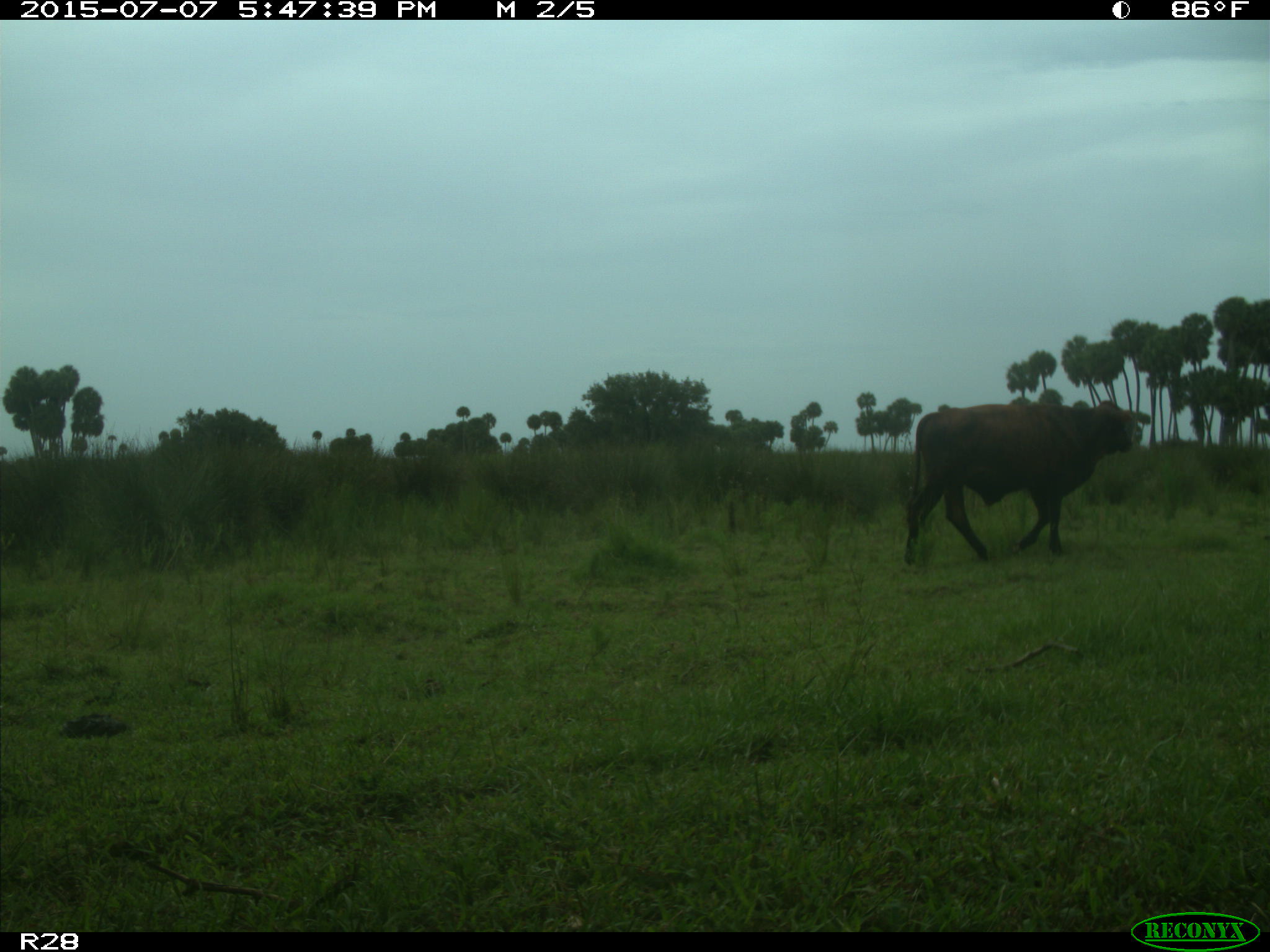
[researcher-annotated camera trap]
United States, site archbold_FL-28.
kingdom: Animalia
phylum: Chordata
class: Mammalia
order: Artiodactyla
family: Bovidae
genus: Bos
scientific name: Bos taurus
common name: domestic cow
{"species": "Bos taurus (domestic cow)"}